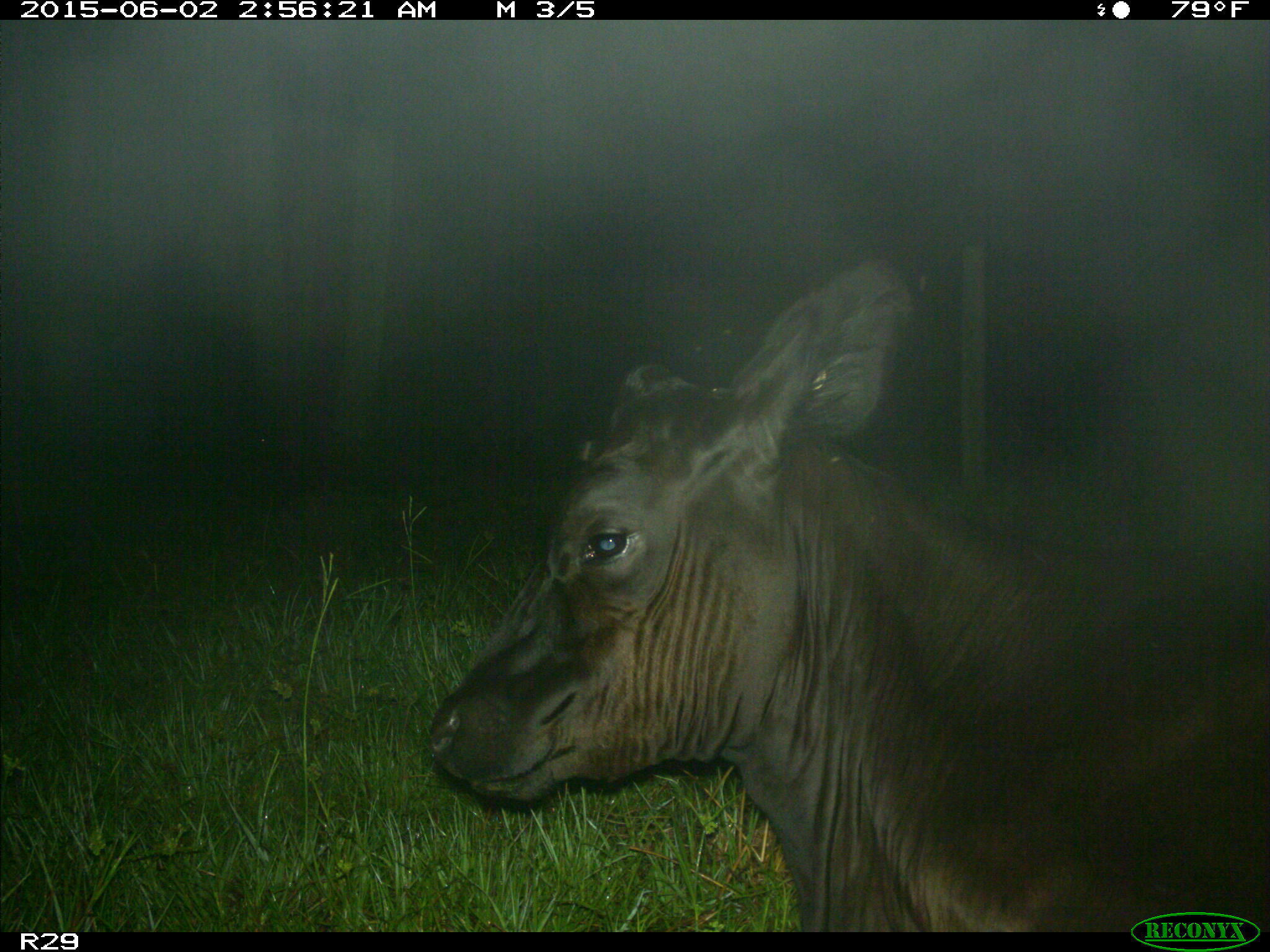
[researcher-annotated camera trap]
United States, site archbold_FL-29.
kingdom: Animalia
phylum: Chordata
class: Mammalia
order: Artiodactyla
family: Bovidae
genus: Bos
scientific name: Bos taurus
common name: domestic cow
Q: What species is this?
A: Bos taurus (domestic cow).